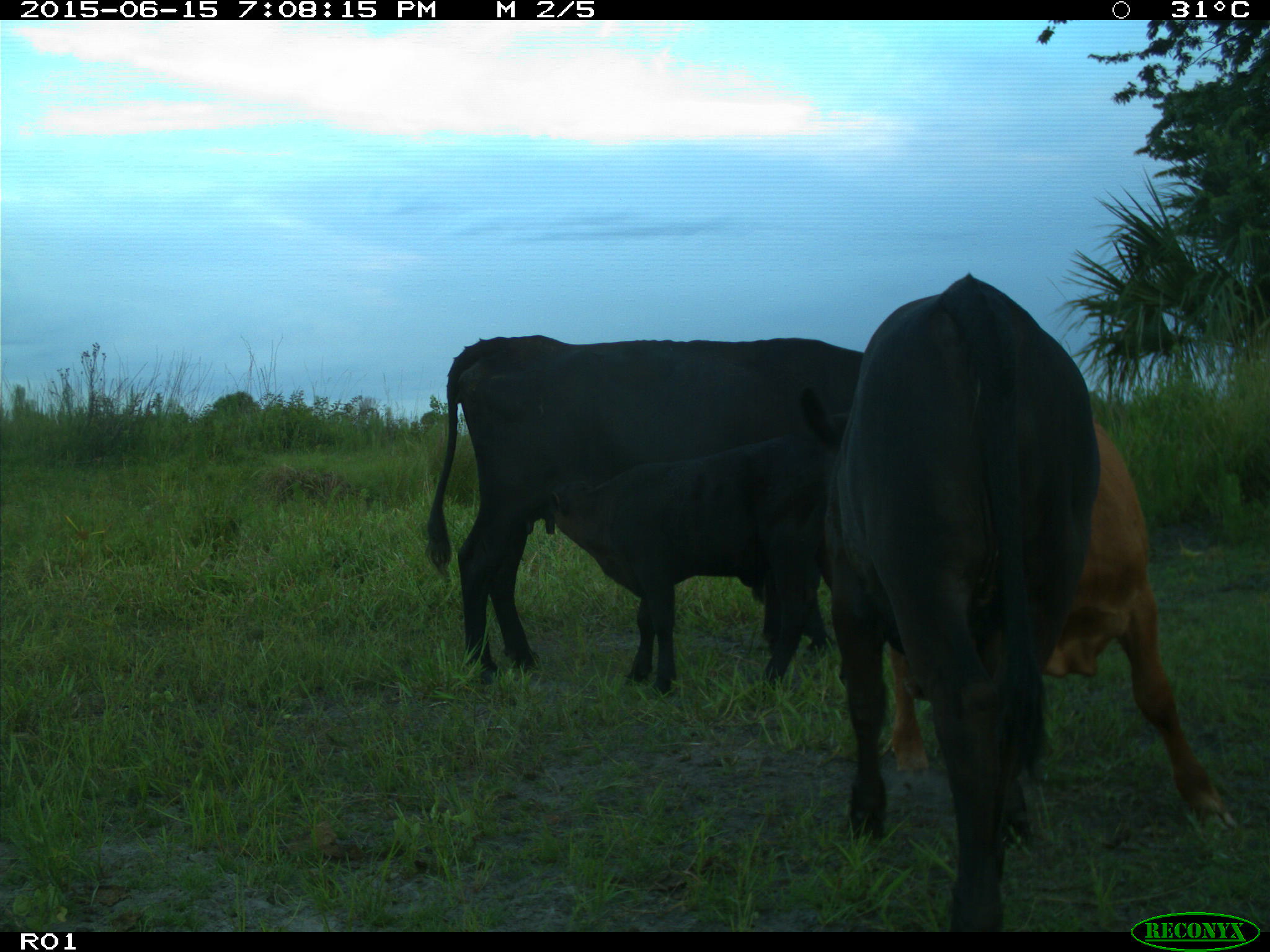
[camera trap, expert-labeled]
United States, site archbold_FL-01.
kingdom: Animalia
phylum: Chordata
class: Mammalia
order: Artiodactyla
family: Bovidae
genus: Bos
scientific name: Bos taurus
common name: domestic cow